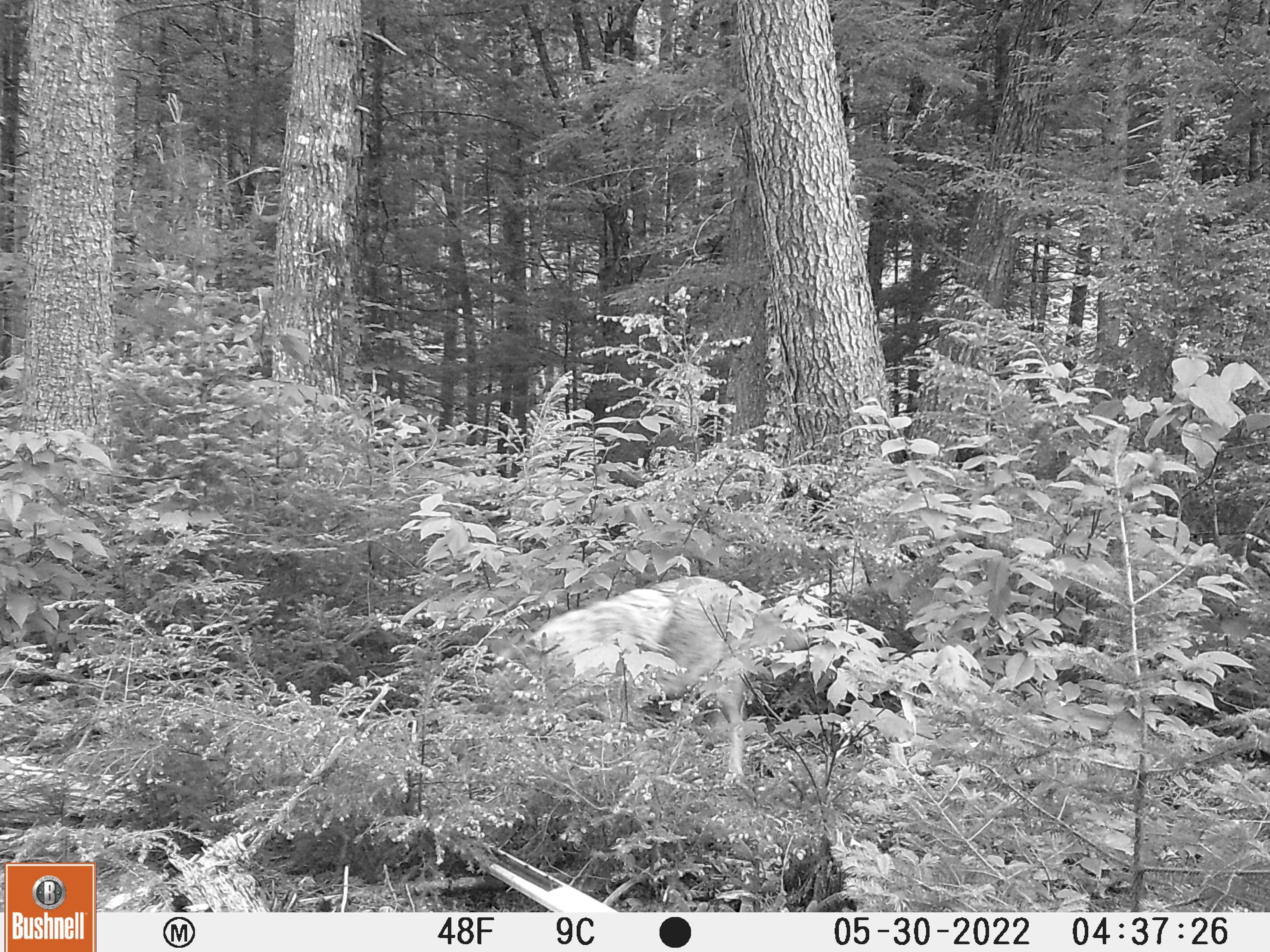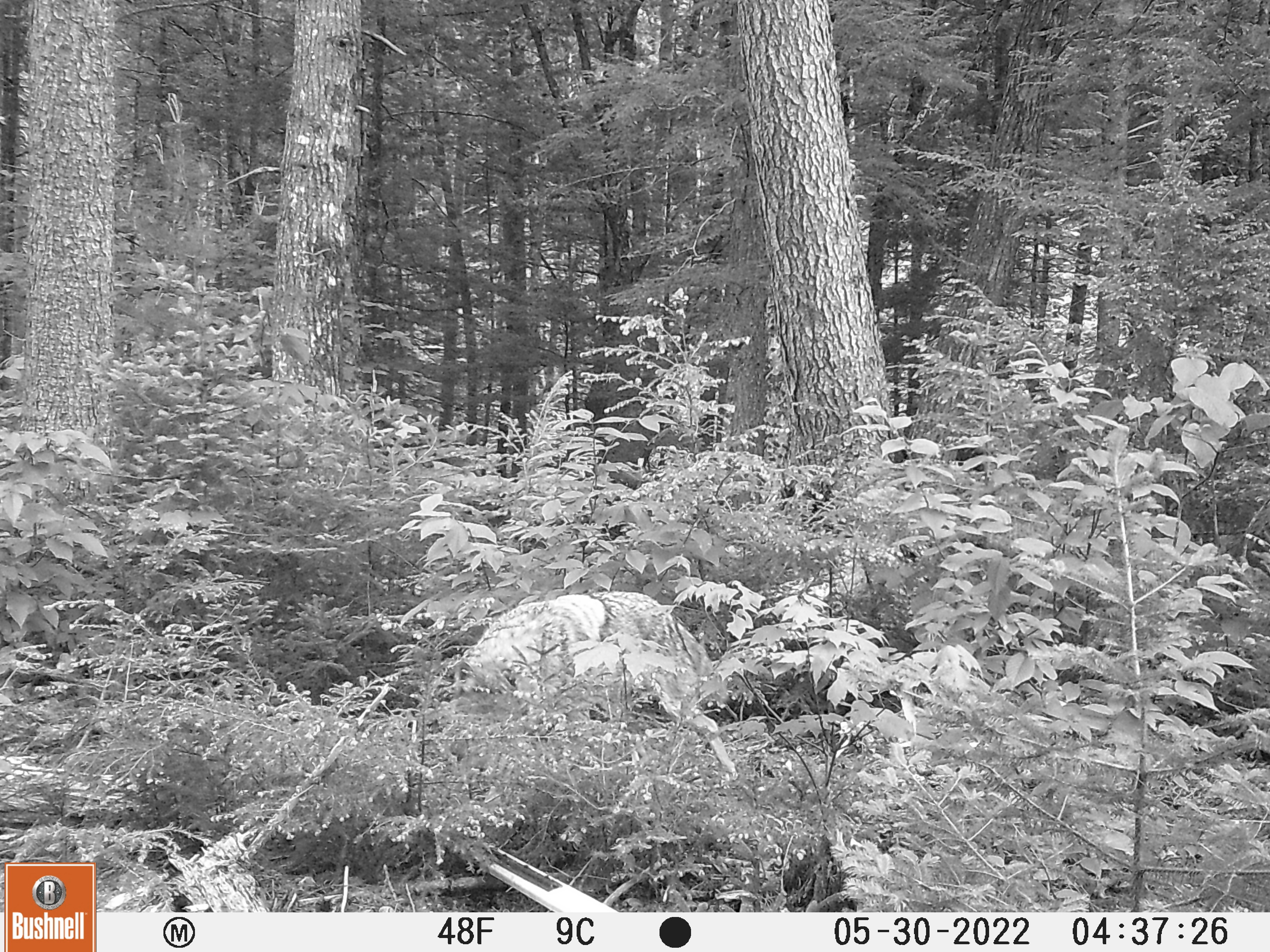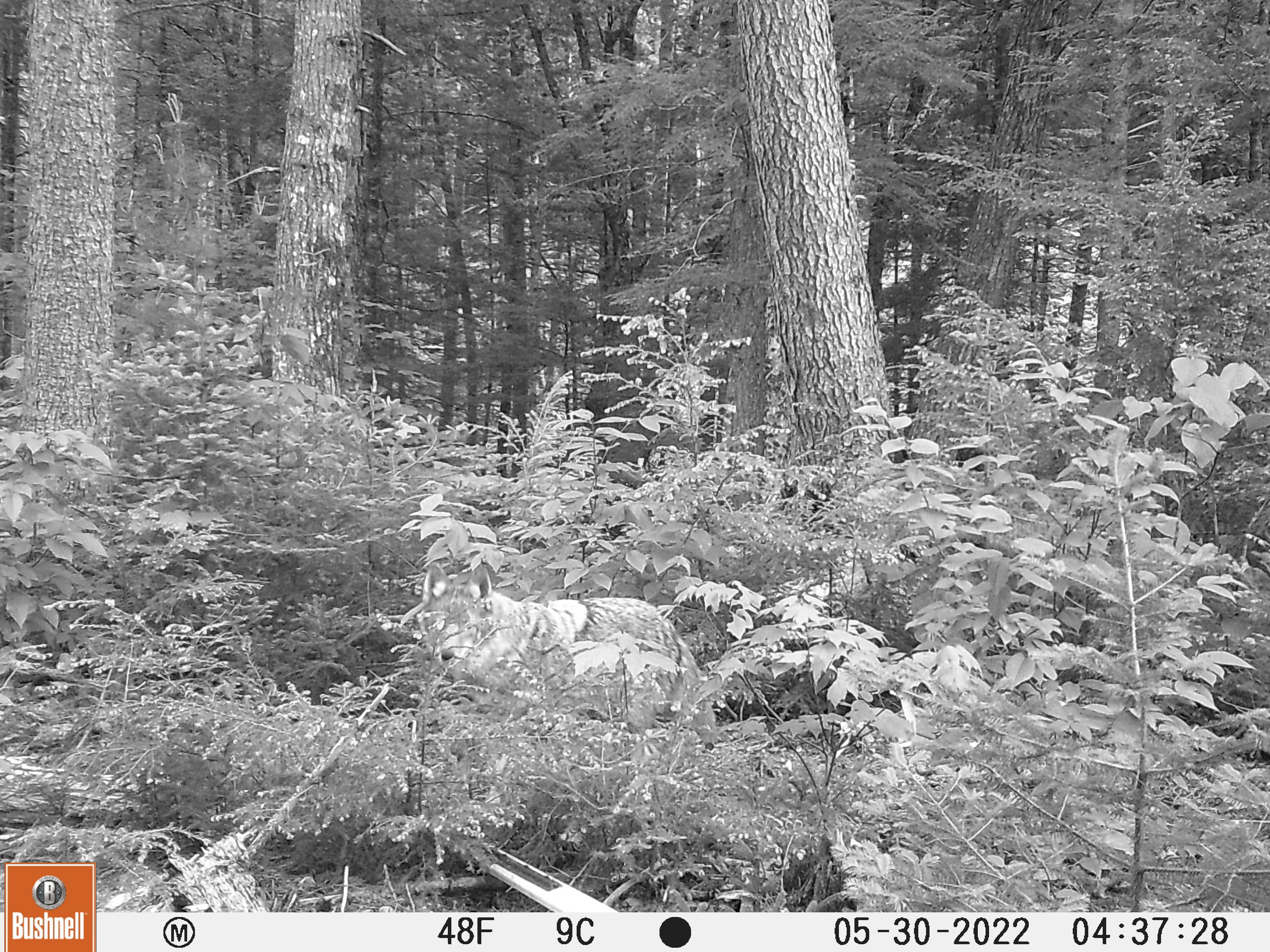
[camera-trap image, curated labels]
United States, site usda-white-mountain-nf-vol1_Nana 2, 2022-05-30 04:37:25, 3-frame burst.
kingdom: Animalia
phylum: Chordata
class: Mammalia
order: Carnivora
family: Canidae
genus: Canis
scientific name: Canis latrans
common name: coyote